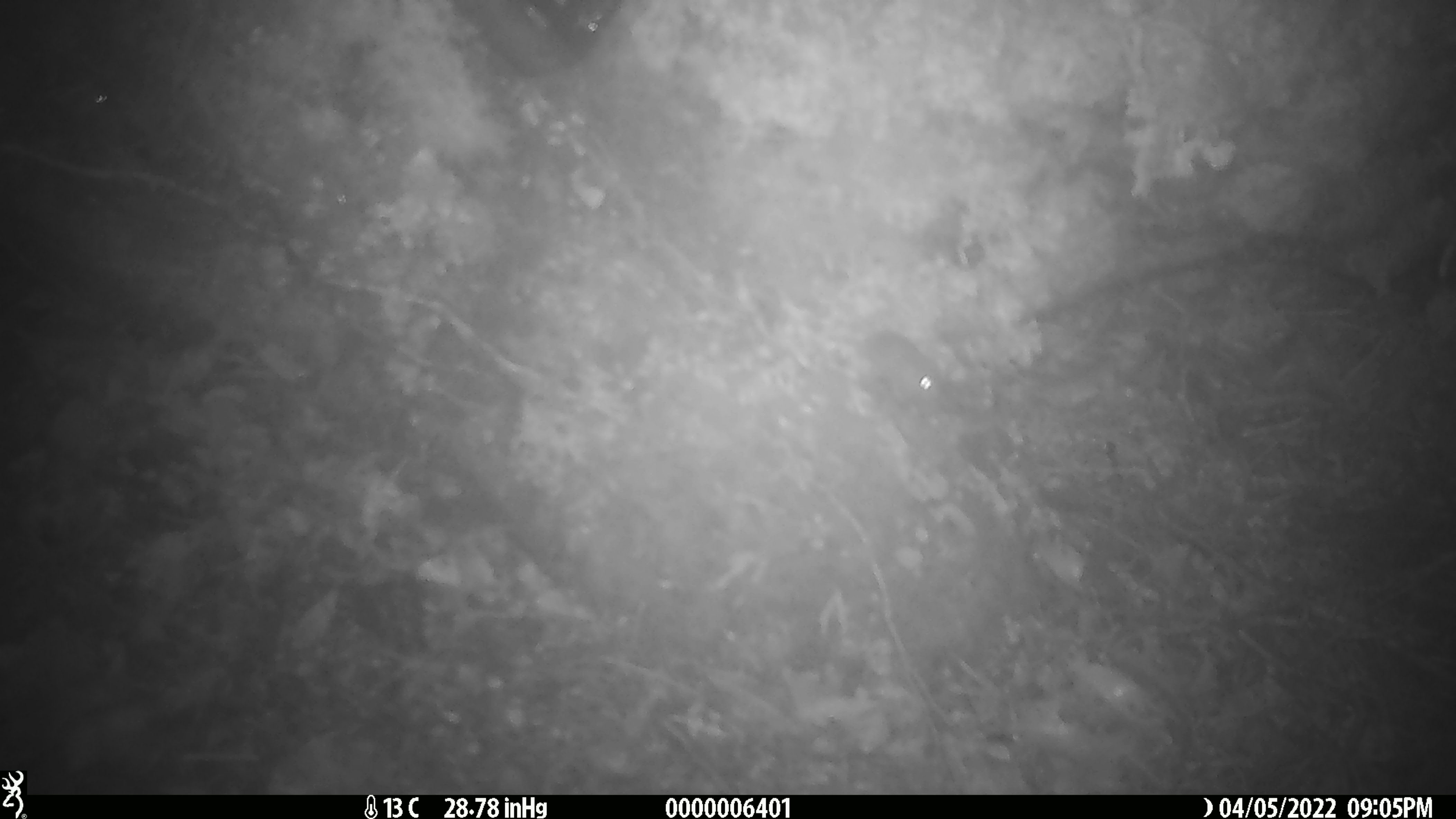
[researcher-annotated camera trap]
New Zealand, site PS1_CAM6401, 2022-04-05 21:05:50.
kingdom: Animalia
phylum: Chordata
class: Mammalia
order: Rodentia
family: Muridae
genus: Mus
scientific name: Mus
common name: mouse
Mouse (Mus).